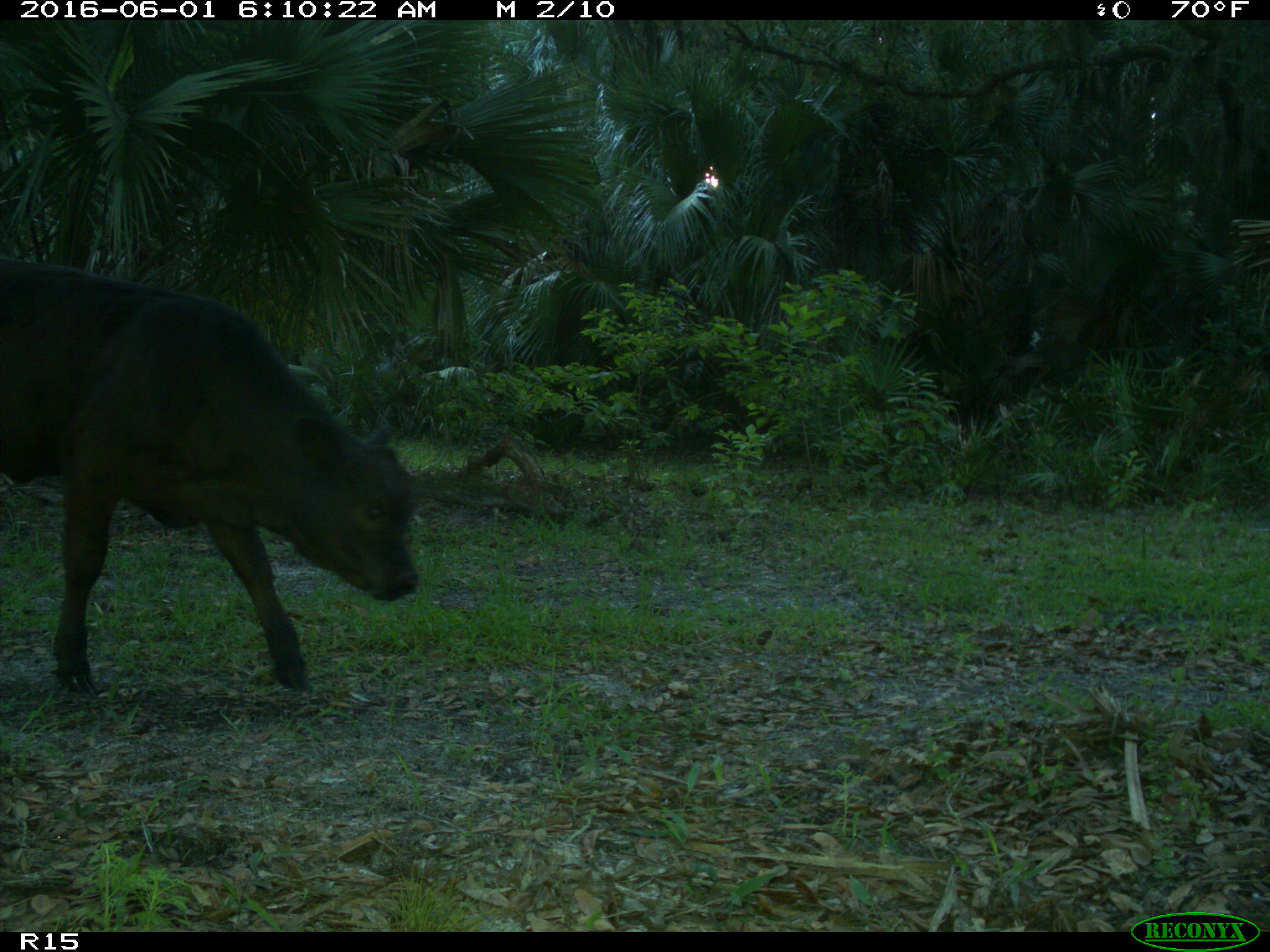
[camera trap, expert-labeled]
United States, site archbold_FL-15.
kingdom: Animalia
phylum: Chordata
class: Mammalia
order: Artiodactyla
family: Bovidae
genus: Bos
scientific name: Bos taurus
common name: domestic cow